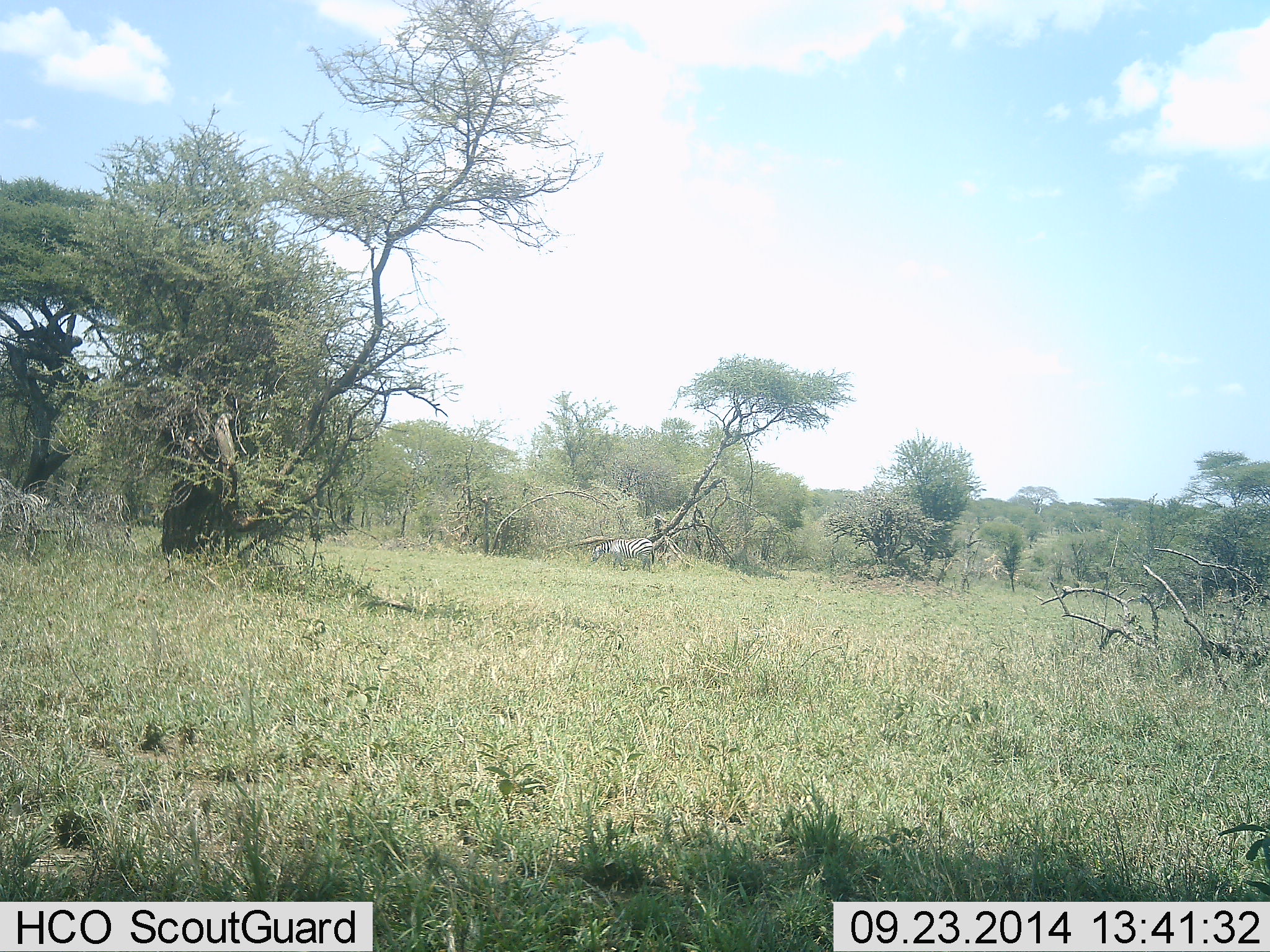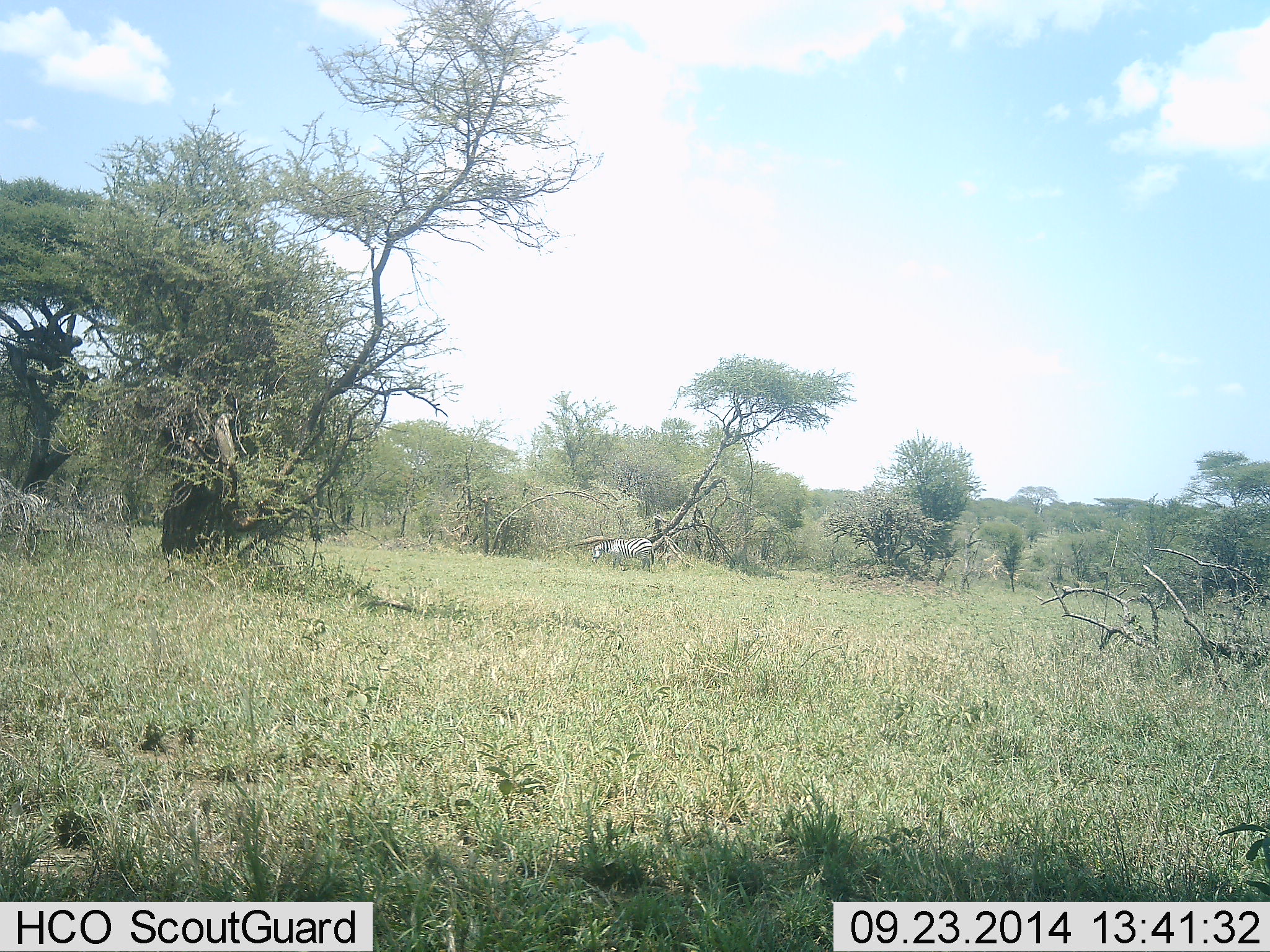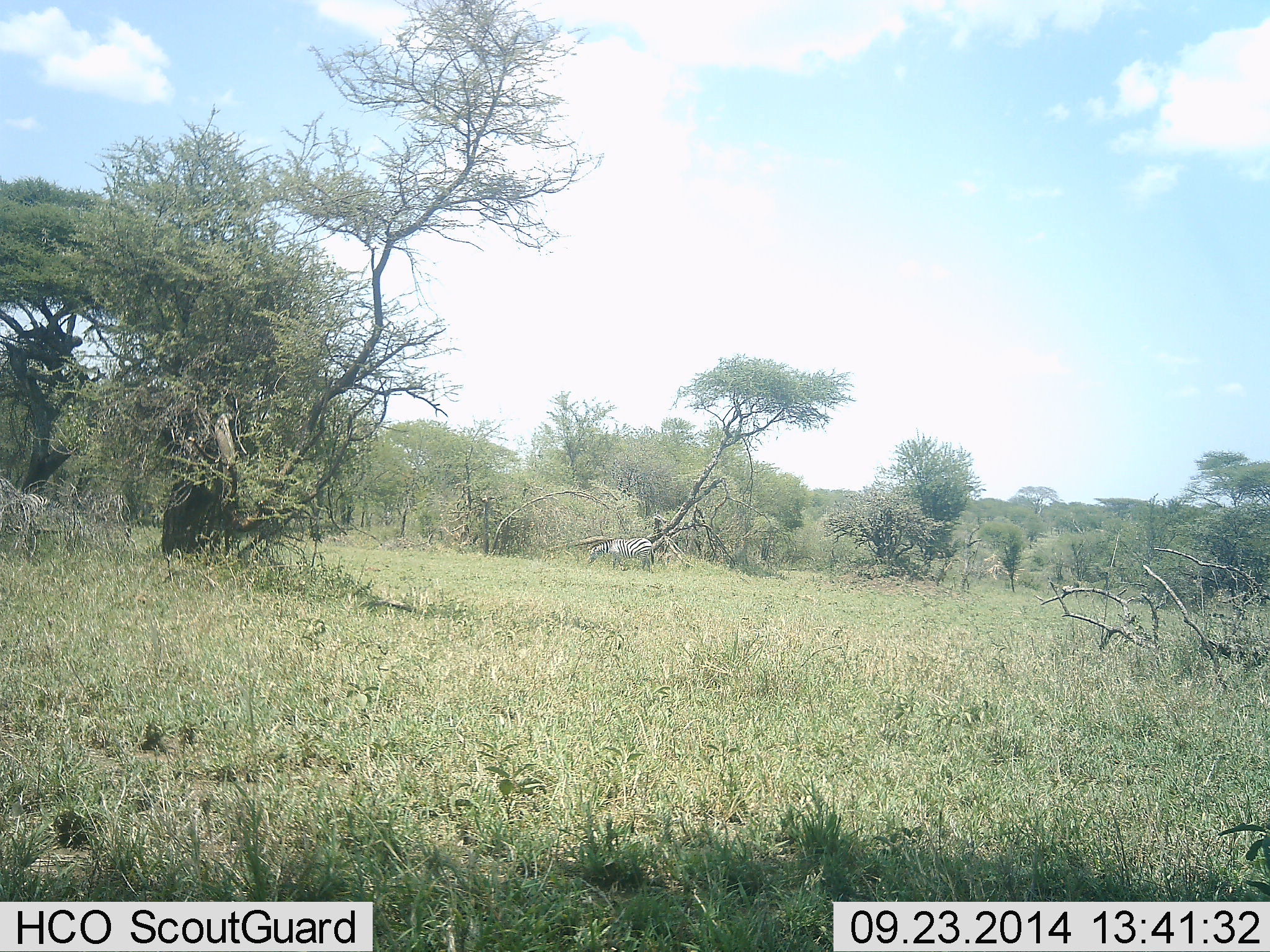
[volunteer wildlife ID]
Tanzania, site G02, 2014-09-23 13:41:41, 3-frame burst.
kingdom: Animalia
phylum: Chordata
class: Mammalia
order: Perissodactyla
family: Equidae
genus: Equus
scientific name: Equus quagga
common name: plains zebra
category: zebra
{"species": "zebra (plains zebra) (Equus quagga)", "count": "1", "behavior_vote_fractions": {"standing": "40%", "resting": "0%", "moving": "0%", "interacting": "0%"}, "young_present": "0%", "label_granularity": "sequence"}